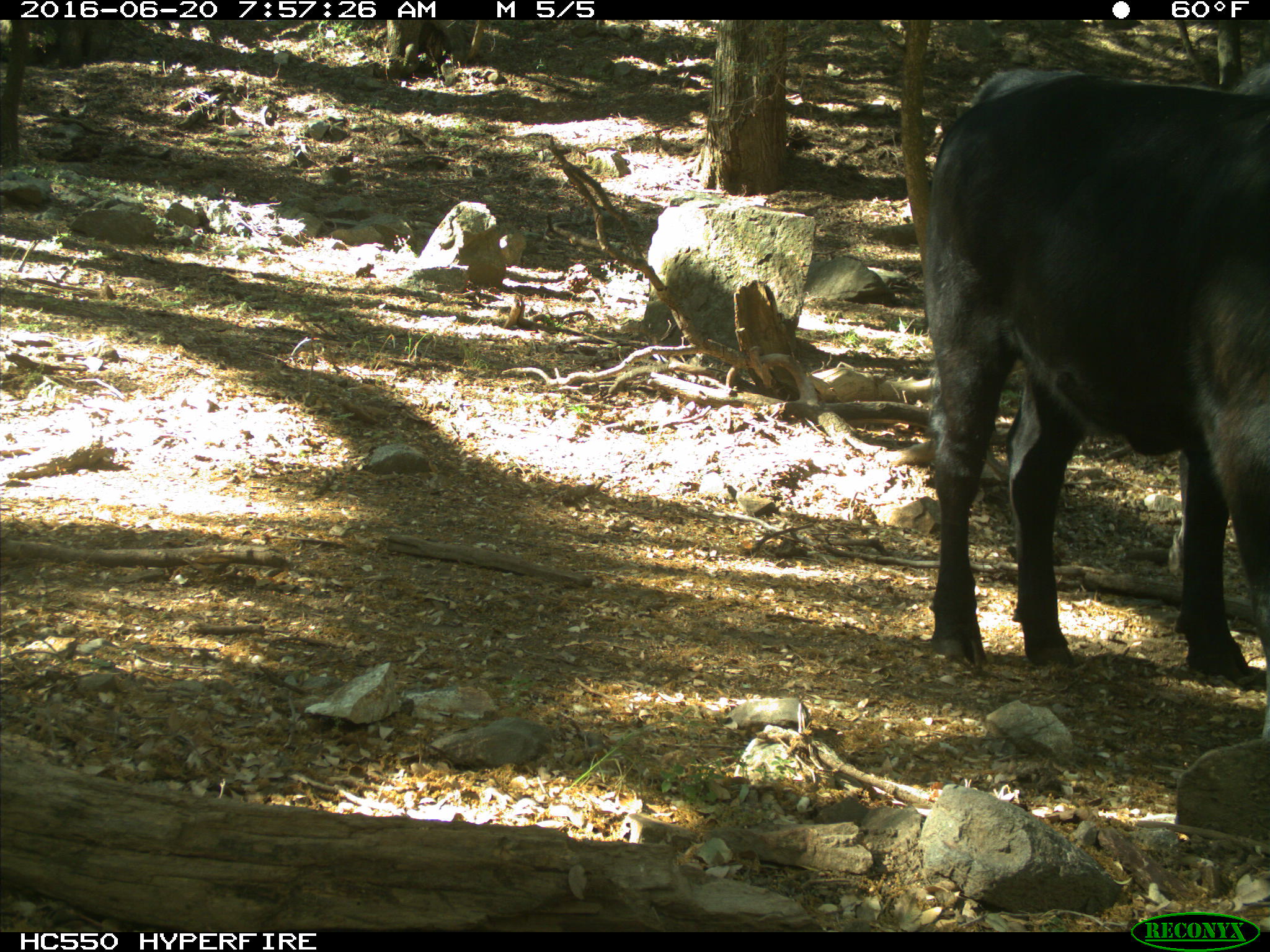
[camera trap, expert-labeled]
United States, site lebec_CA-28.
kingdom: Animalia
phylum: Chordata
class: Mammalia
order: Artiodactyla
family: Bovidae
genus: Bos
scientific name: Bos taurus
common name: domestic cow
Bos taurus (domestic cow).